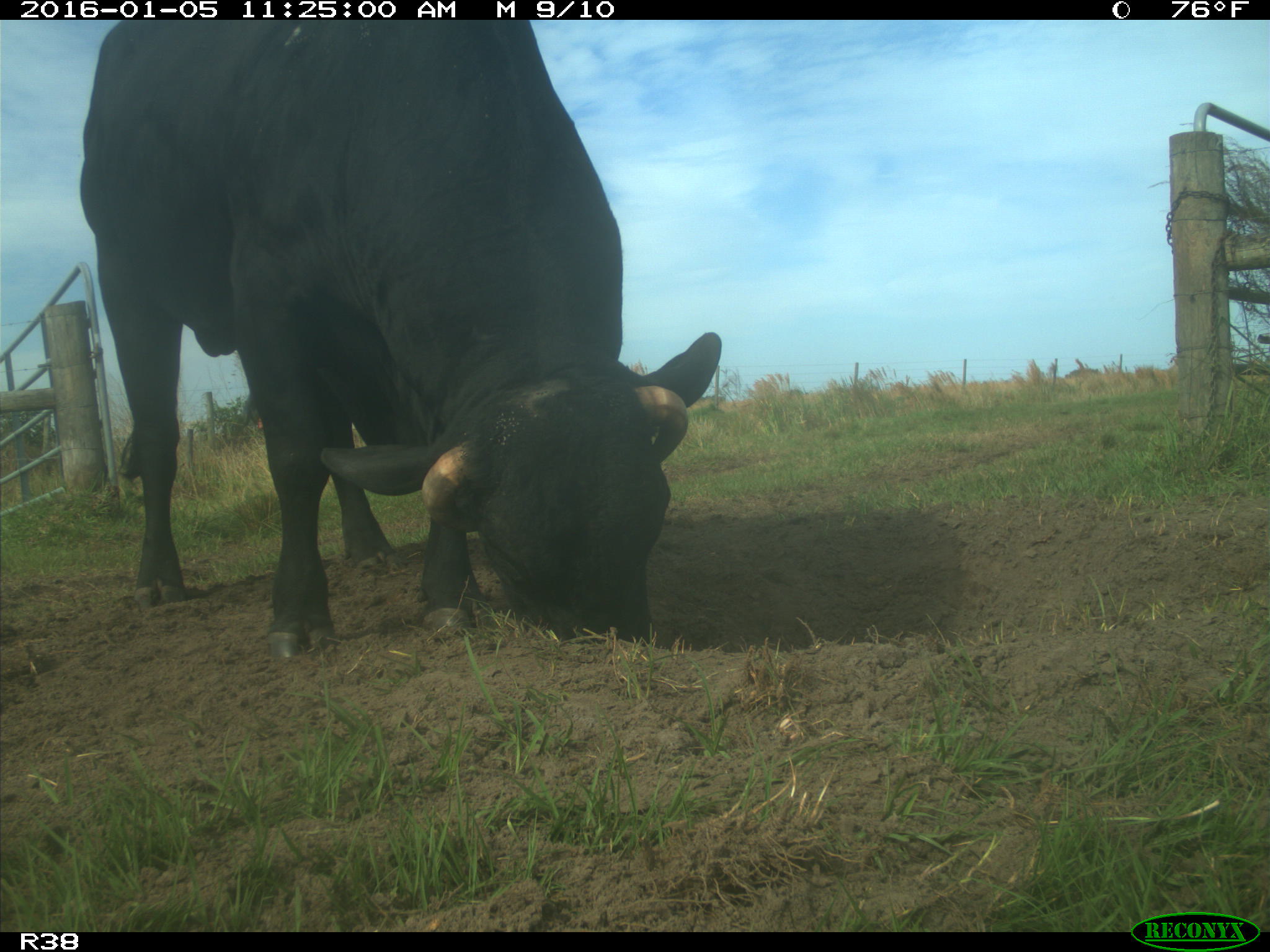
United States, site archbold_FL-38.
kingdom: Animalia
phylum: Chordata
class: Mammalia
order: Artiodactyla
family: Bovidae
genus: Bos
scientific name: Bos taurus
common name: domestic cow